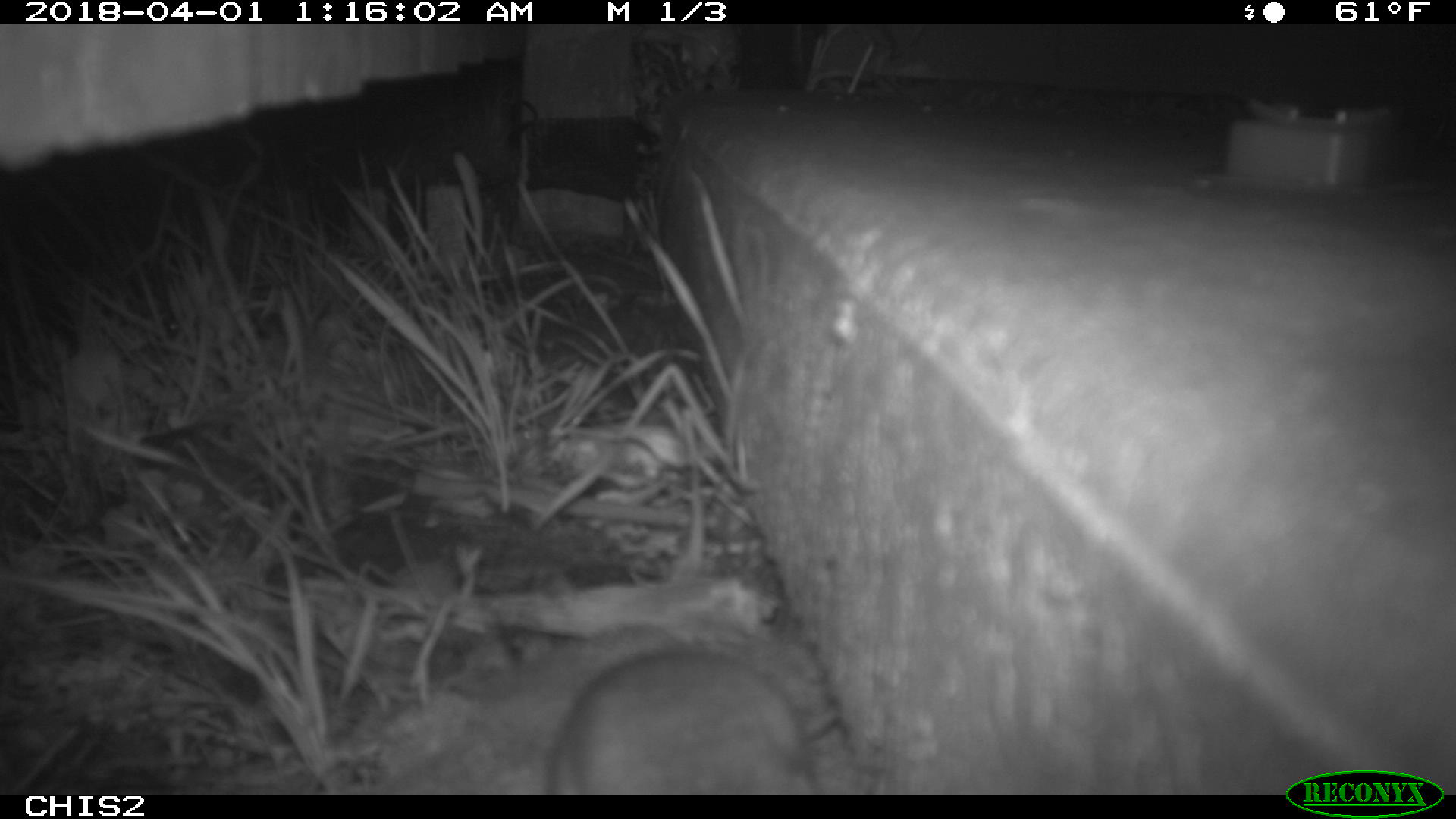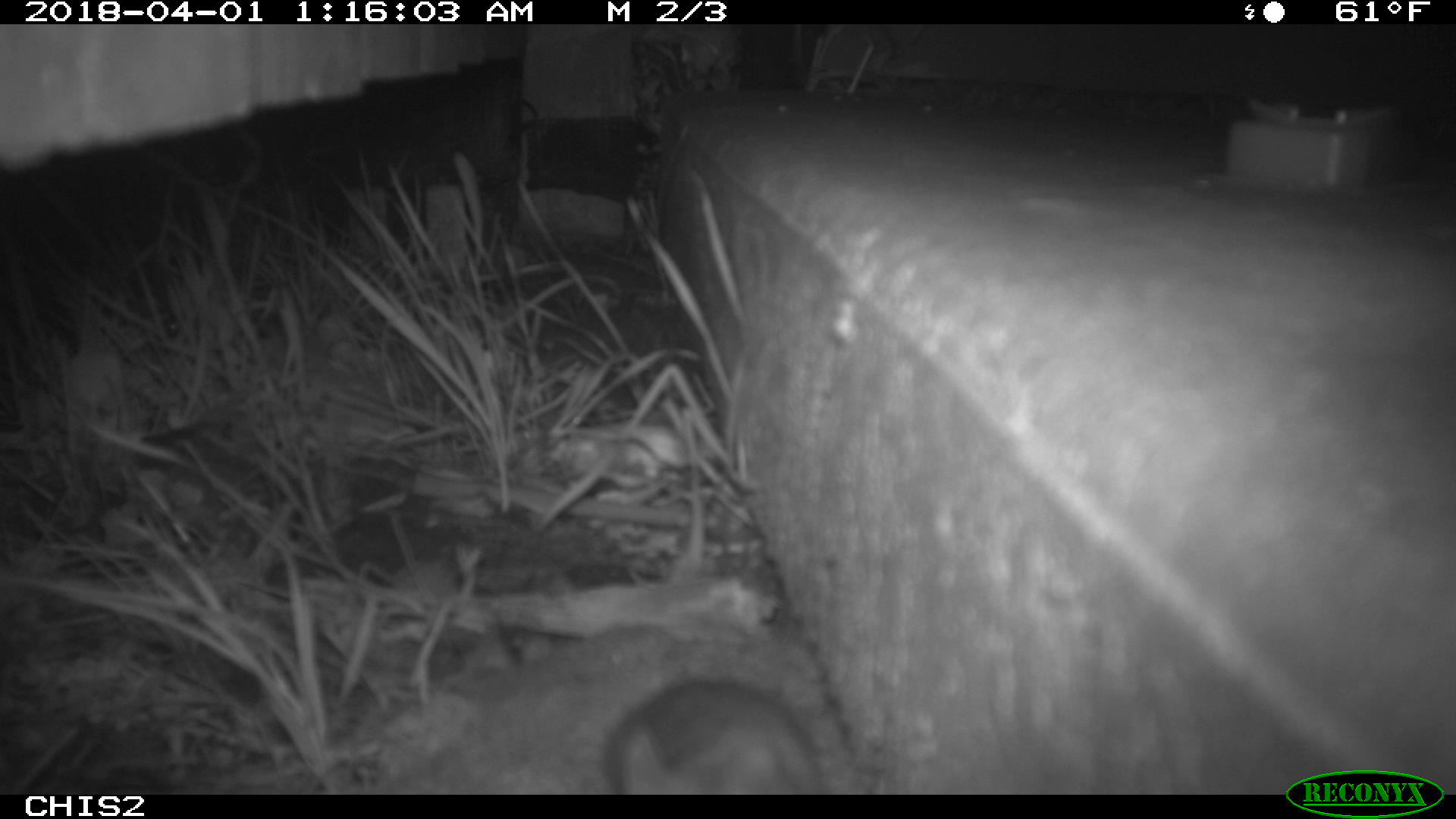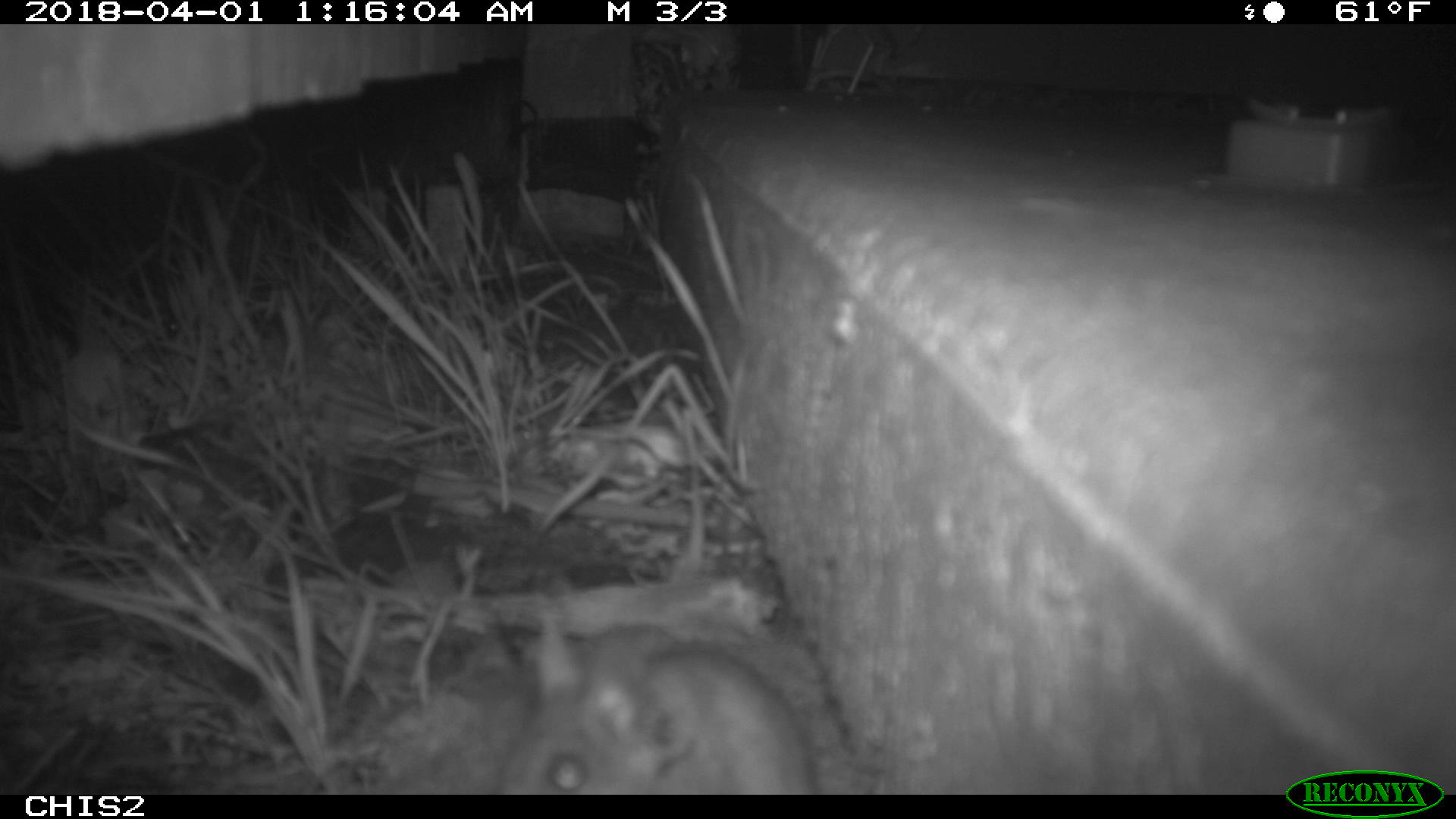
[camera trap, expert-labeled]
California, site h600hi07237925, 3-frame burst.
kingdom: Animalia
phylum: Chordata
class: Mammalia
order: Rodentia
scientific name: Rodentia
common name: rodent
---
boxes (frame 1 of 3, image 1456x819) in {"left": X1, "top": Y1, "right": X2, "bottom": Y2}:
rodent: {"left": 548, "top": 652, "right": 837, "bottom": 793}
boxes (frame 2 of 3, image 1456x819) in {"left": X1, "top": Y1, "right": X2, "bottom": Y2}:
rodent: {"left": 607, "top": 679, "right": 825, "bottom": 794}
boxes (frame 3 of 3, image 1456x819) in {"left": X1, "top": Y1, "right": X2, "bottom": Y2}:
rodent: {"left": 499, "top": 611, "right": 817, "bottom": 795}